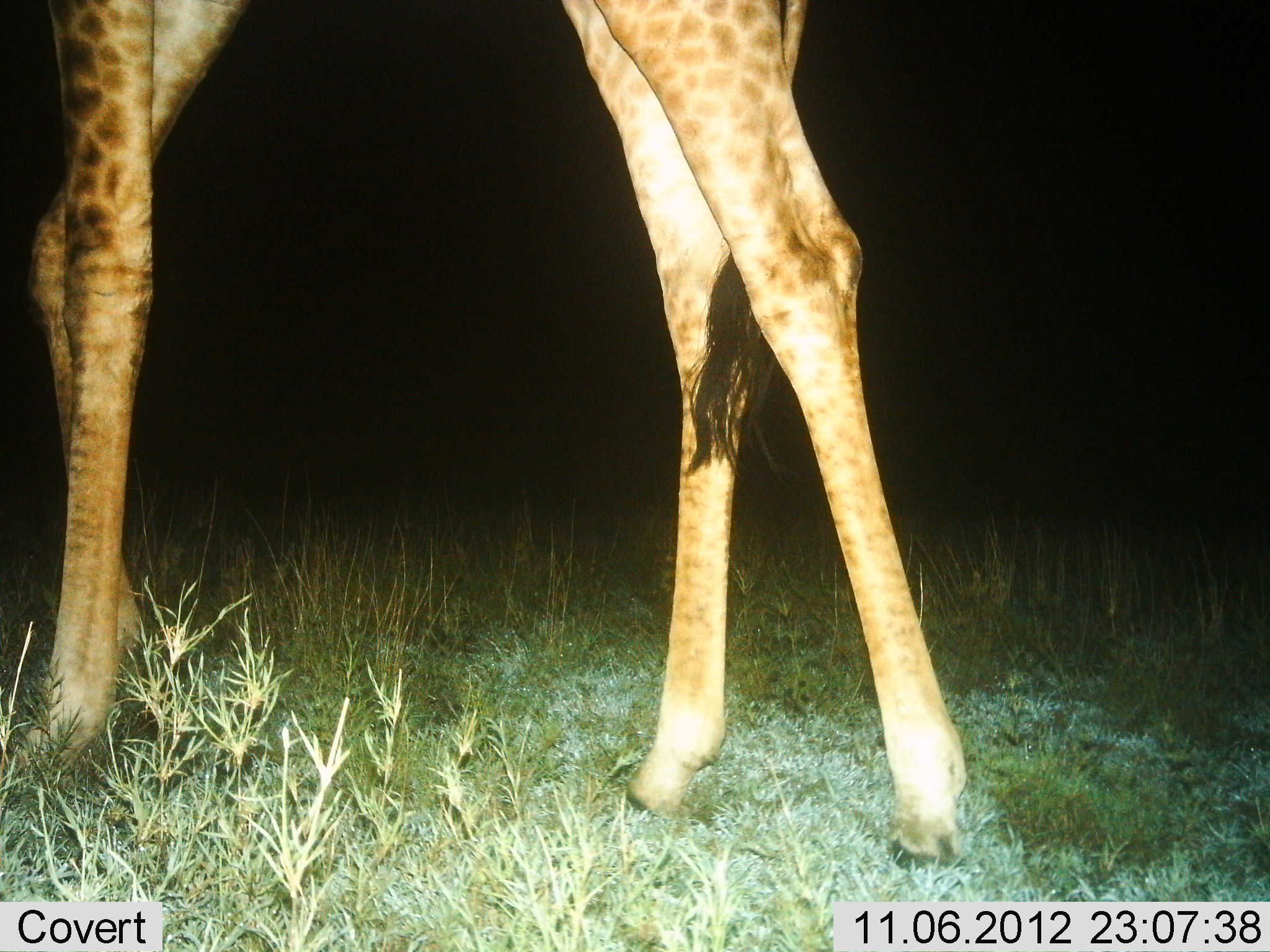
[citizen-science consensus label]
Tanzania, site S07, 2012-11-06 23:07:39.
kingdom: Animalia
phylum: Chordata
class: Mammalia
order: Artiodactyla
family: Giraffidae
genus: Giraffa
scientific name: Giraffa camelopardalis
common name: giraffe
Giraffe (Giraffa camelopardalis), count 1. Behavior (volunteer vote fractions): standing 50%, resting 0%, moving 50%, interacting 0%. Young present (vote fraction): 0%. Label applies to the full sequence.